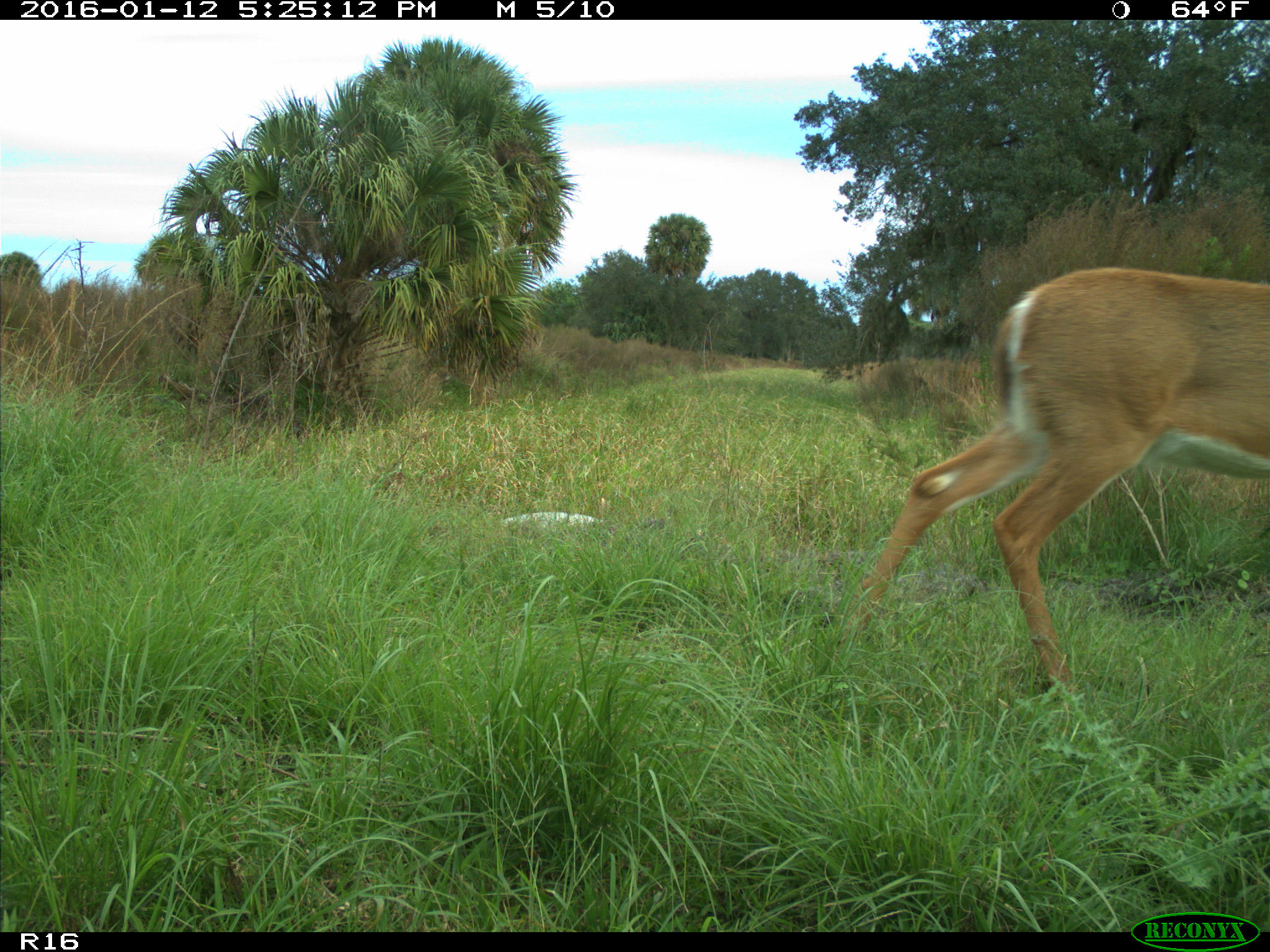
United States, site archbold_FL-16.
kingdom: Animalia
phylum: Chordata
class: Mammalia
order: Artiodactyla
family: Cervidae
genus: Odocoileus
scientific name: Odocoileus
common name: deer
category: unidentified deer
Unidentified deer (deer) (Odocoileus).